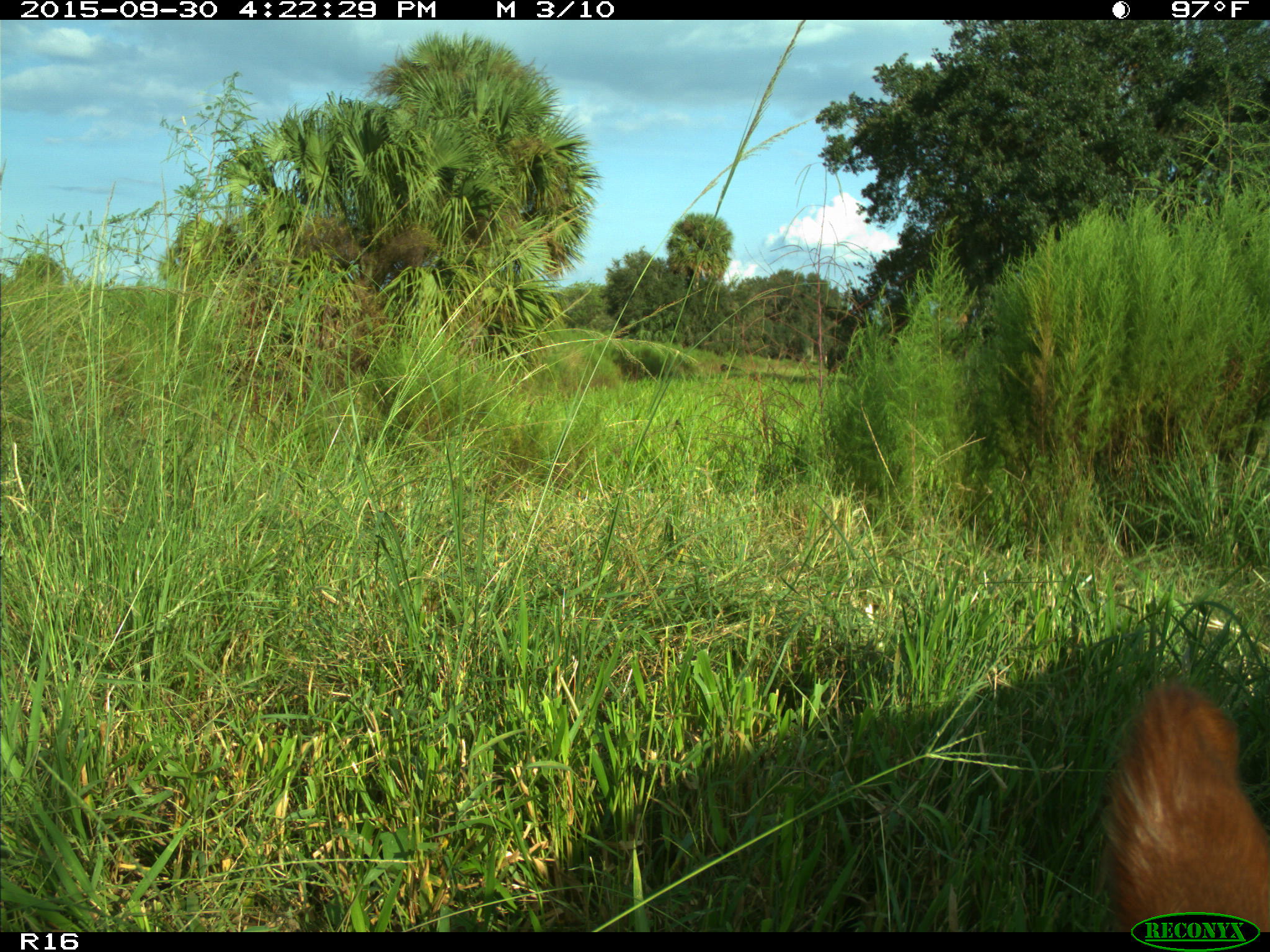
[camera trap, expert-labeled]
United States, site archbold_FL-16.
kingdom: Animalia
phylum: Chordata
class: Mammalia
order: Artiodactyla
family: Bovidae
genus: Bos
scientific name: Bos taurus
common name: domestic cow